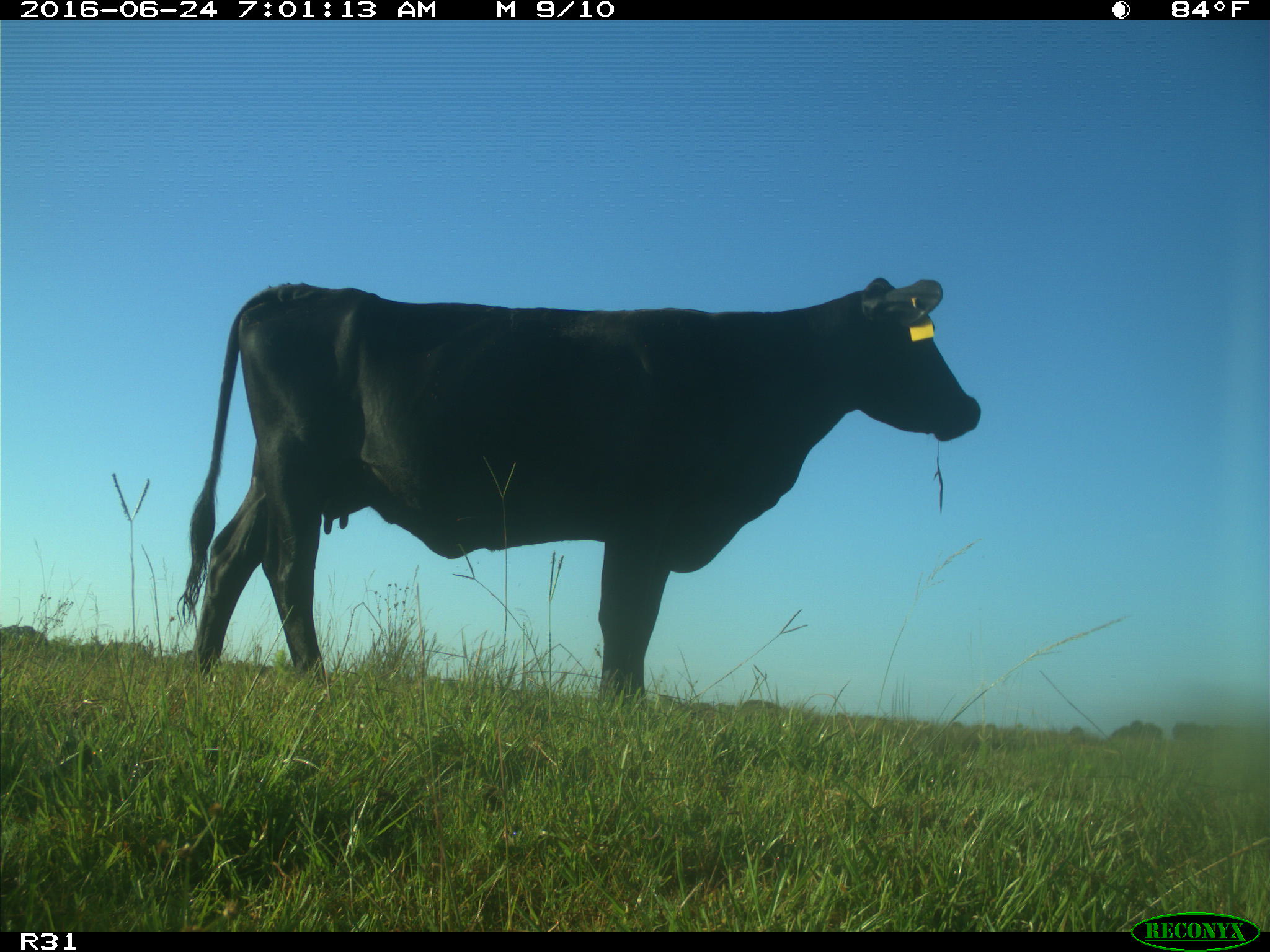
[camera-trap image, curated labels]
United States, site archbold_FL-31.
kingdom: Animalia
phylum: Chordata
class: Mammalia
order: Artiodactyla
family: Bovidae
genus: Bos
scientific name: Bos taurus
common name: domestic cow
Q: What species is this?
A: Bos taurus (domestic cow).